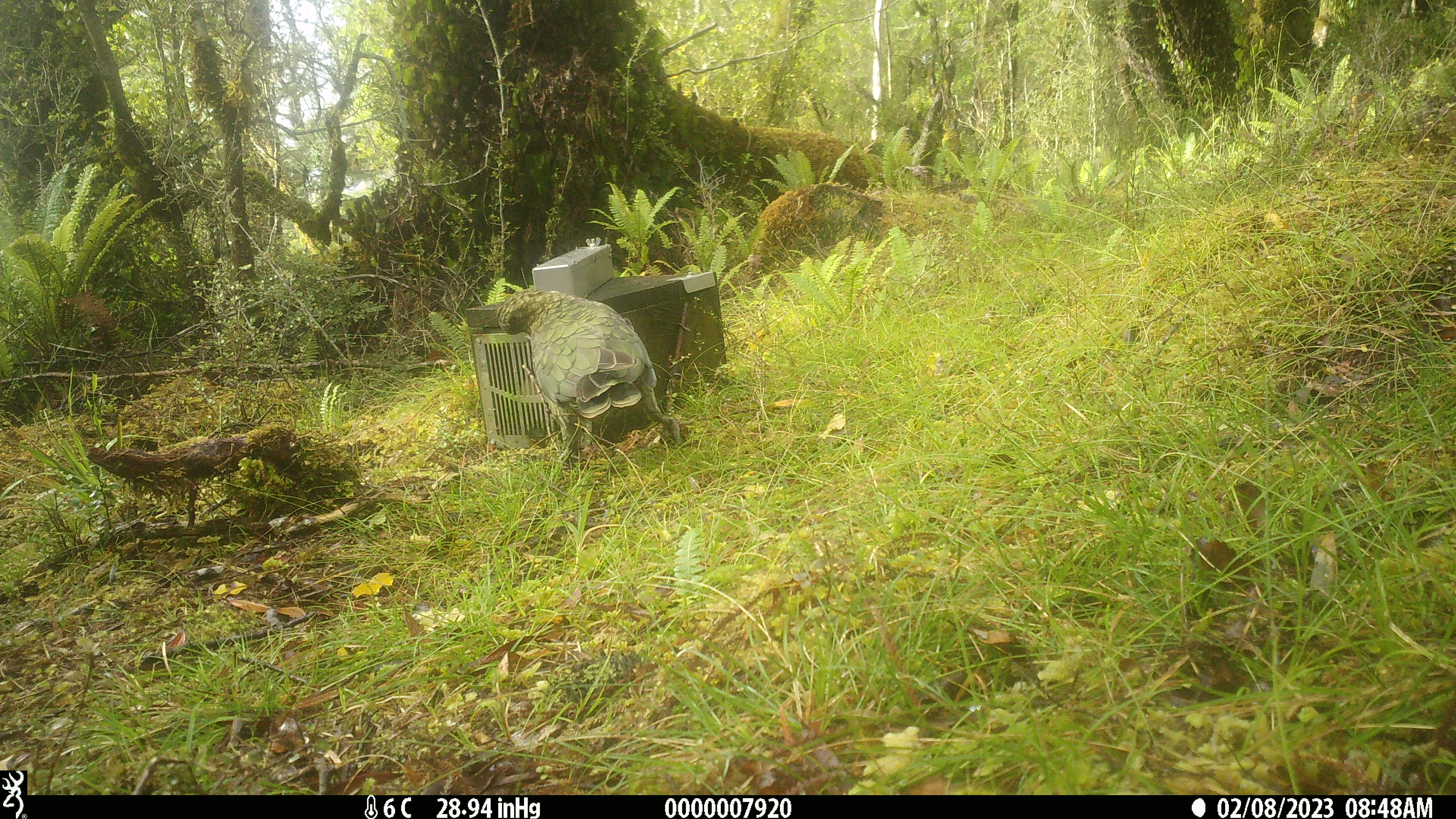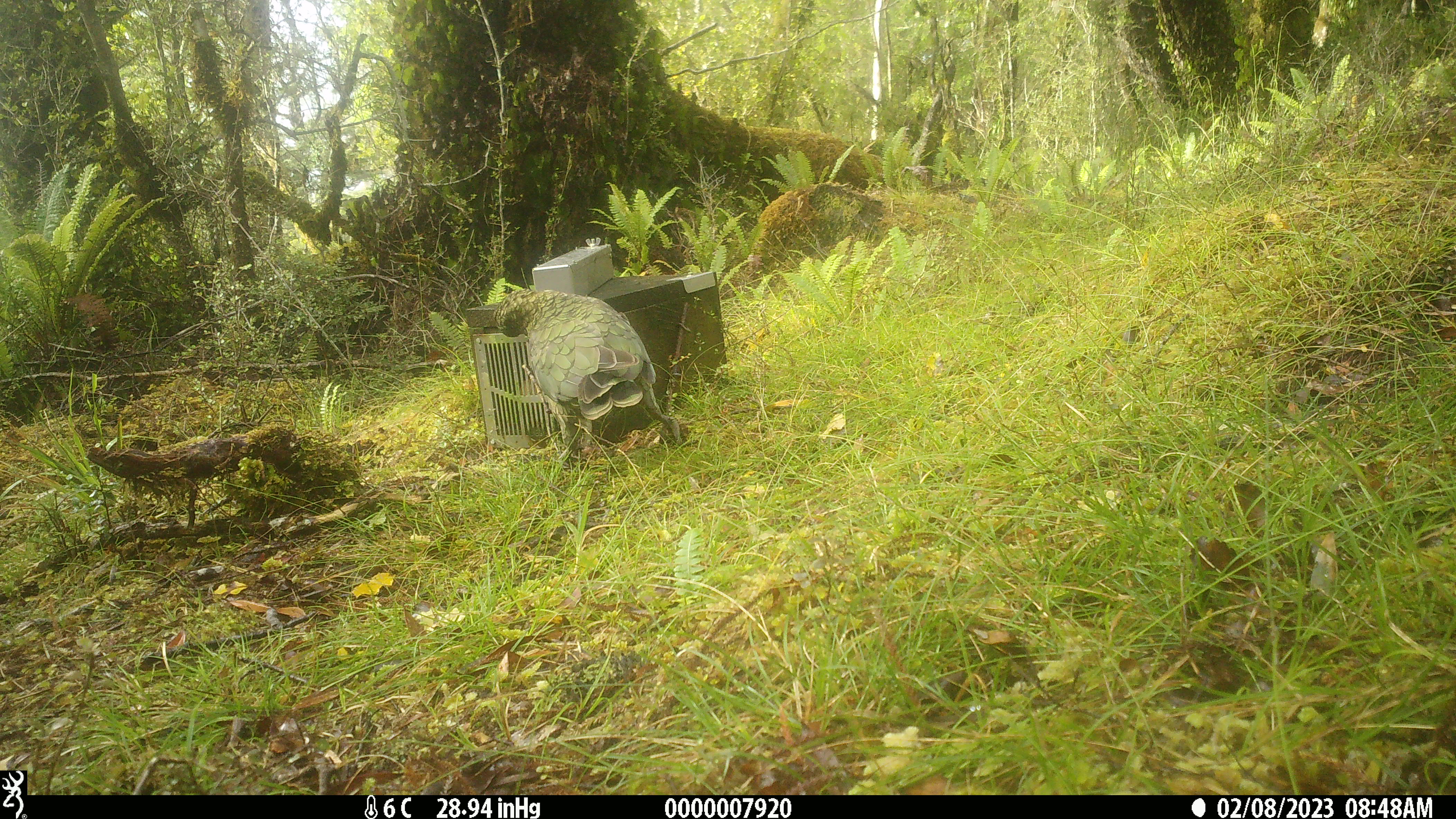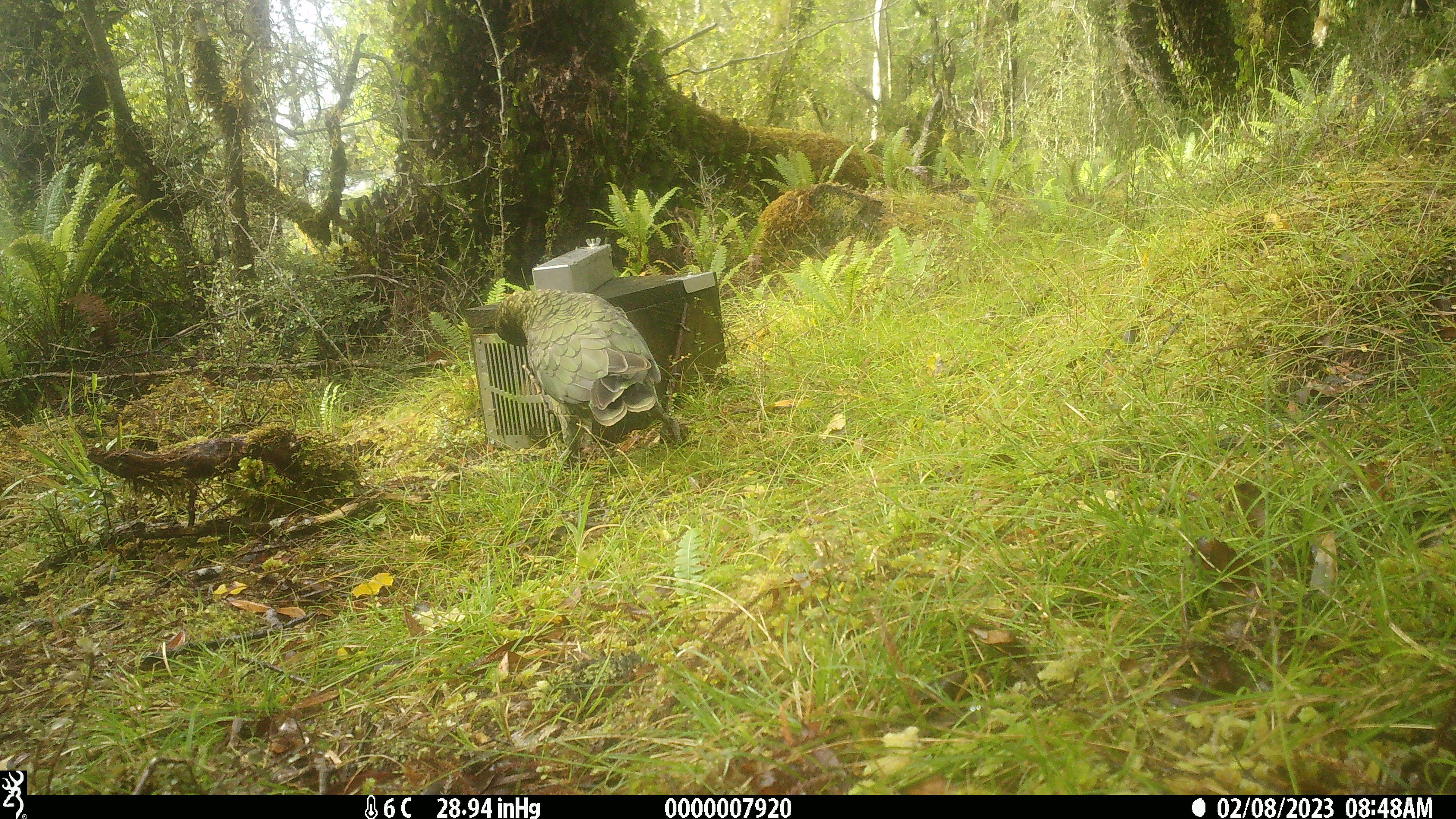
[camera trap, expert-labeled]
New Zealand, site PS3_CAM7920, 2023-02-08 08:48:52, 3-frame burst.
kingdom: Animalia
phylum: Chordata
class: Aves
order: Psittaciformes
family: Strigopidae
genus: Nestor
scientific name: Nestor notabilis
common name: kea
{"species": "kea (Nestor notabilis)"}